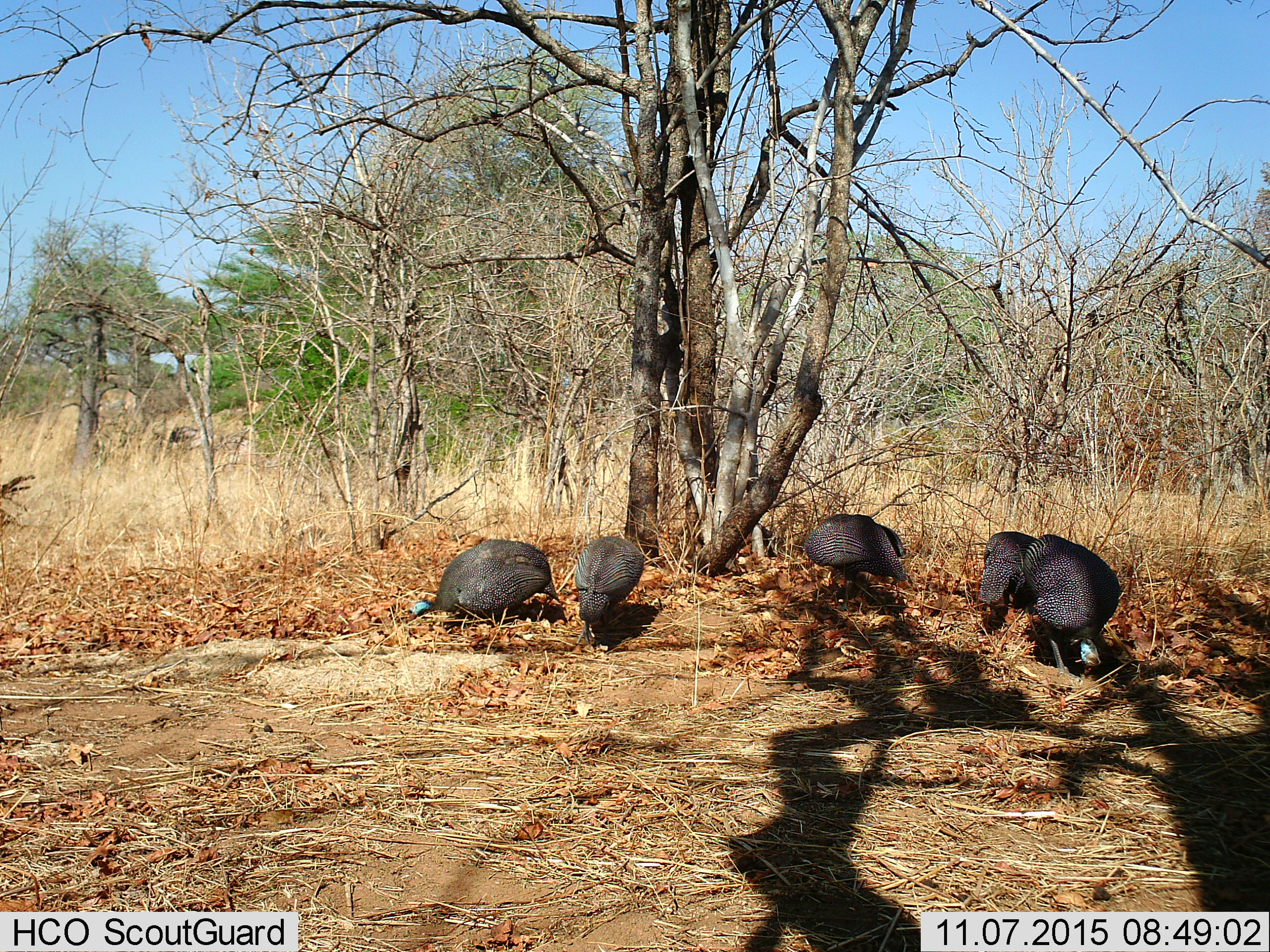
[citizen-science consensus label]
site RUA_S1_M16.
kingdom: Animalia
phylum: Chordata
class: Aves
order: Galliformes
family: Numididae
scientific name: Numididae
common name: guineafowl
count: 5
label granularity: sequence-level